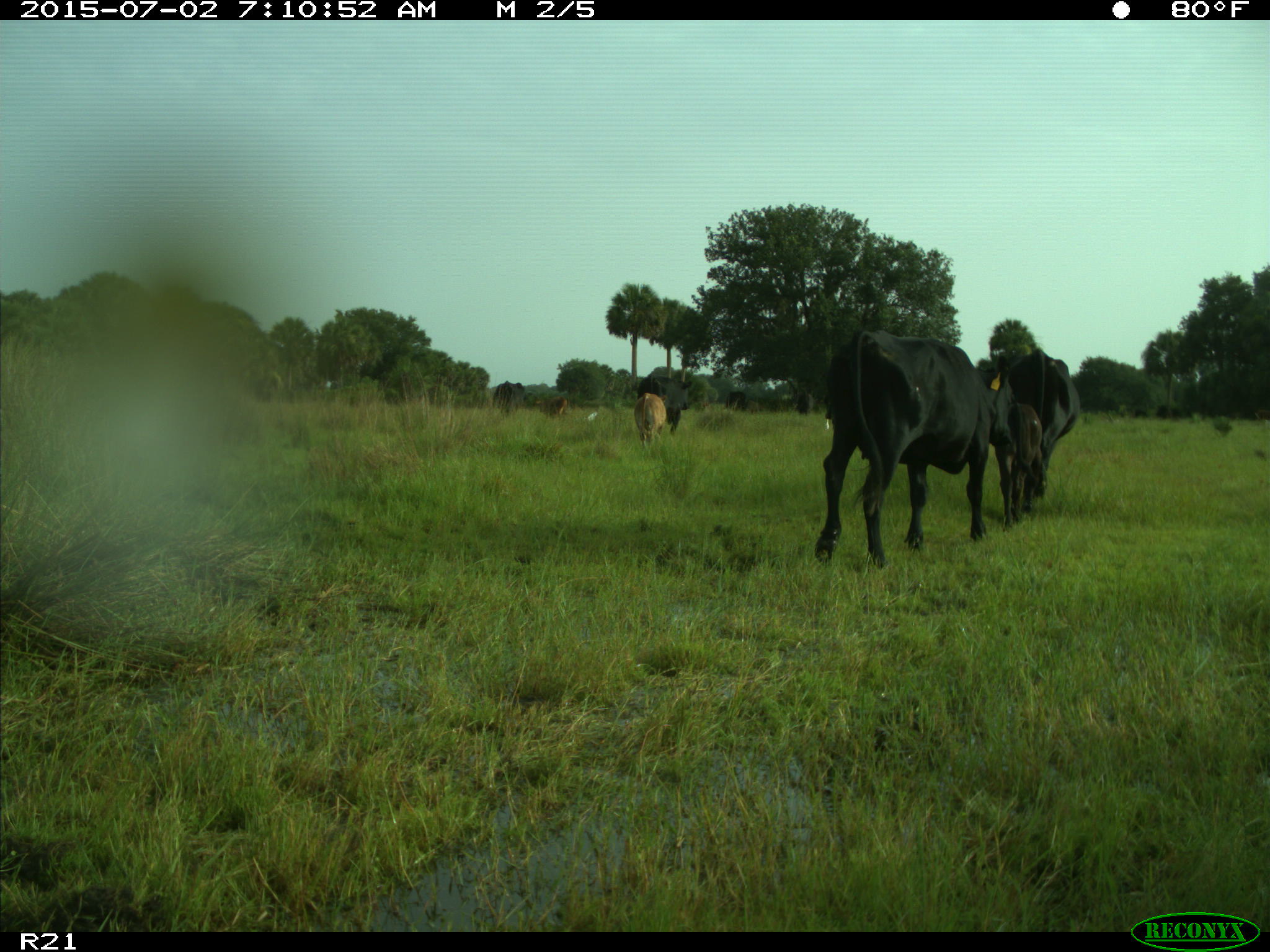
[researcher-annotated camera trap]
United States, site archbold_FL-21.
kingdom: Animalia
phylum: Chordata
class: Mammalia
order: Artiodactyla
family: Bovidae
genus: Bos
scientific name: Bos taurus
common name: domestic cow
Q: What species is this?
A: Bos taurus (domestic cow).